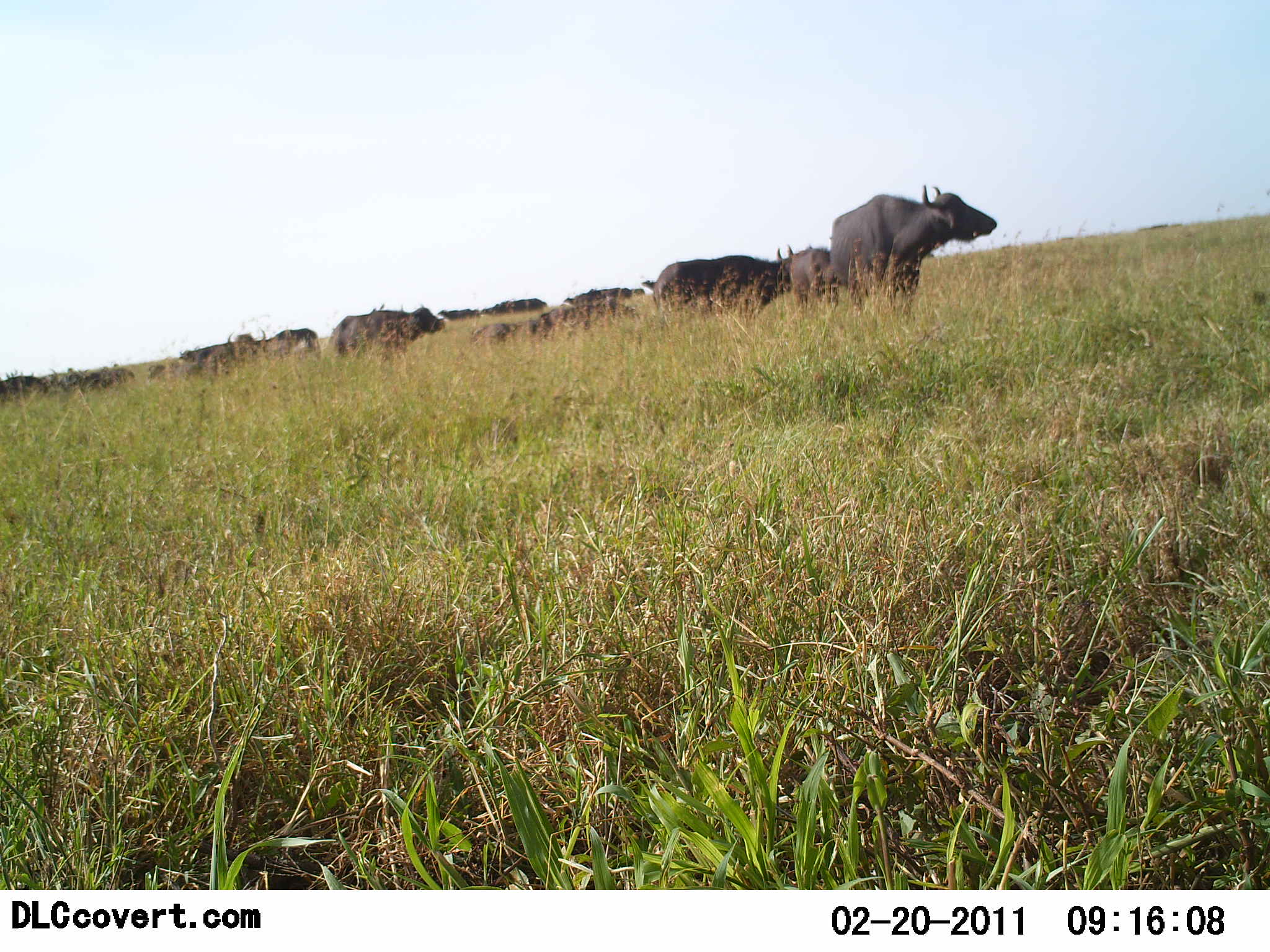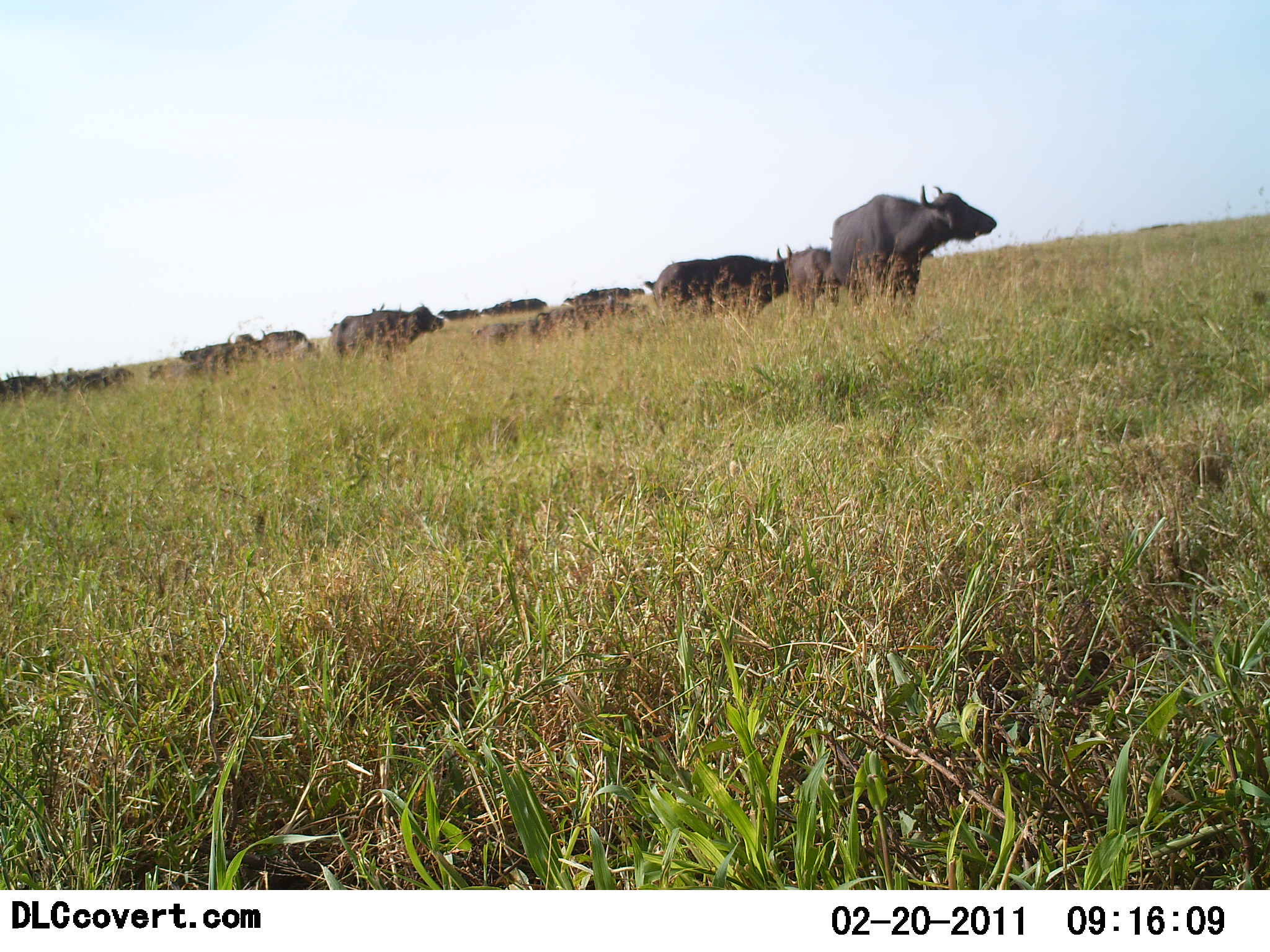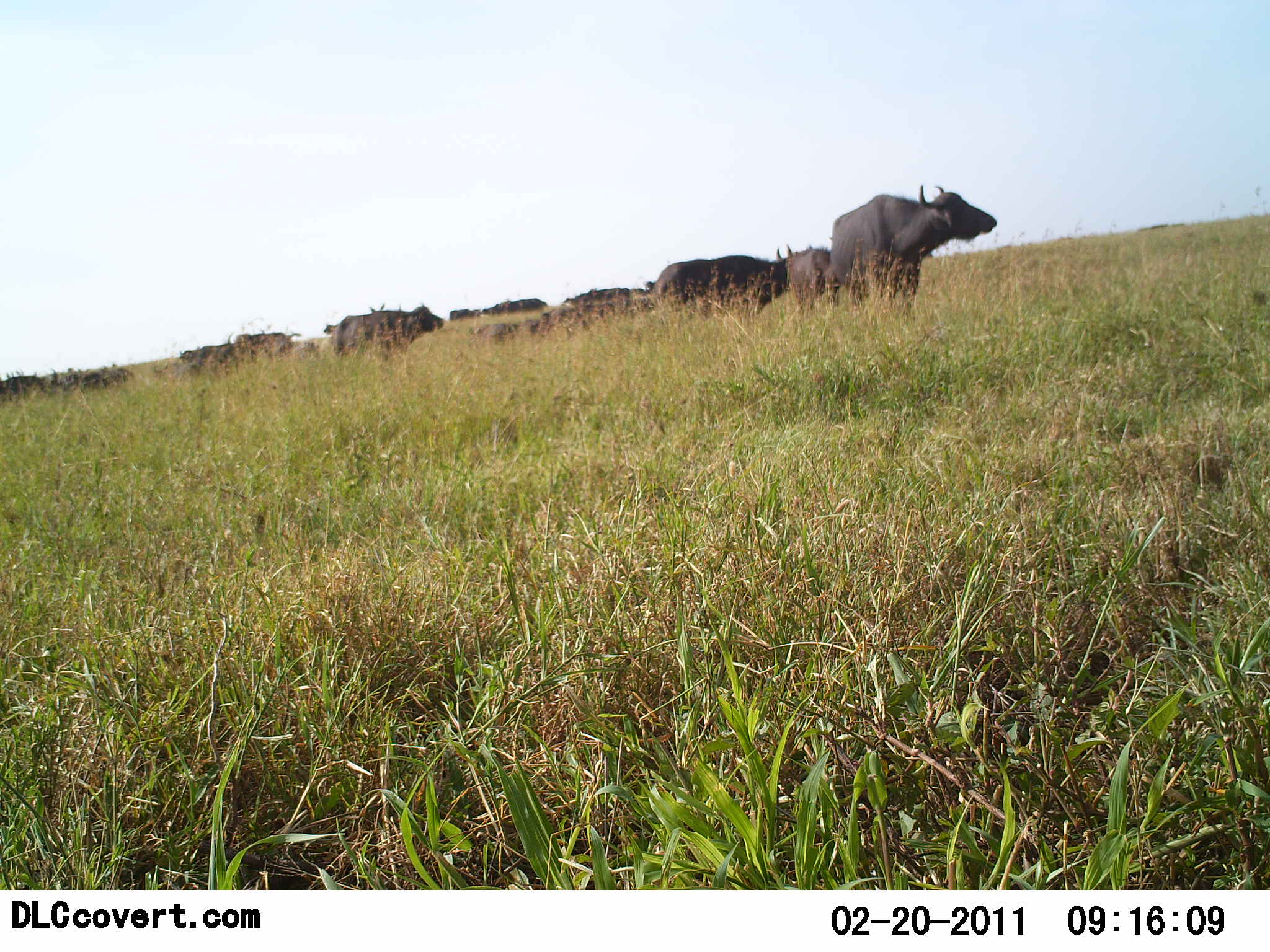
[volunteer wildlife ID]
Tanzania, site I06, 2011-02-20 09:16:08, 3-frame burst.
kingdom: Animalia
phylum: Chordata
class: Mammalia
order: Artiodactyla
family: Bovidae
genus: Syncerus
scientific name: Syncerus caffer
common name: cape buffalo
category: buffalo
Buffalo (cape buffalo) (Syncerus caffer), count 11-50. Behavior (volunteer vote fractions): standing 79%, resting 29%, moving 50%, interacting 14%. Young present (vote fraction): 0%. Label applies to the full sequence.